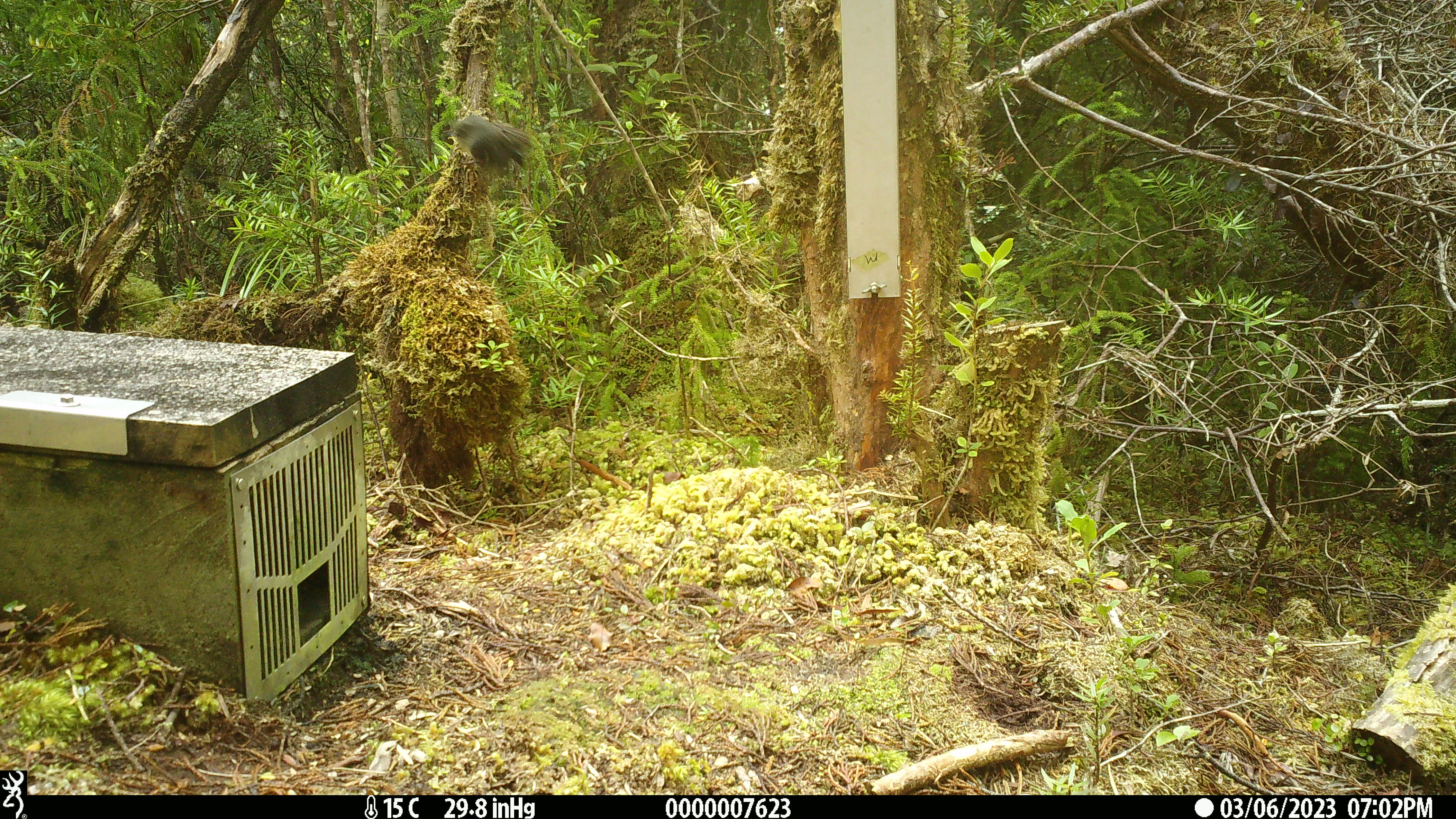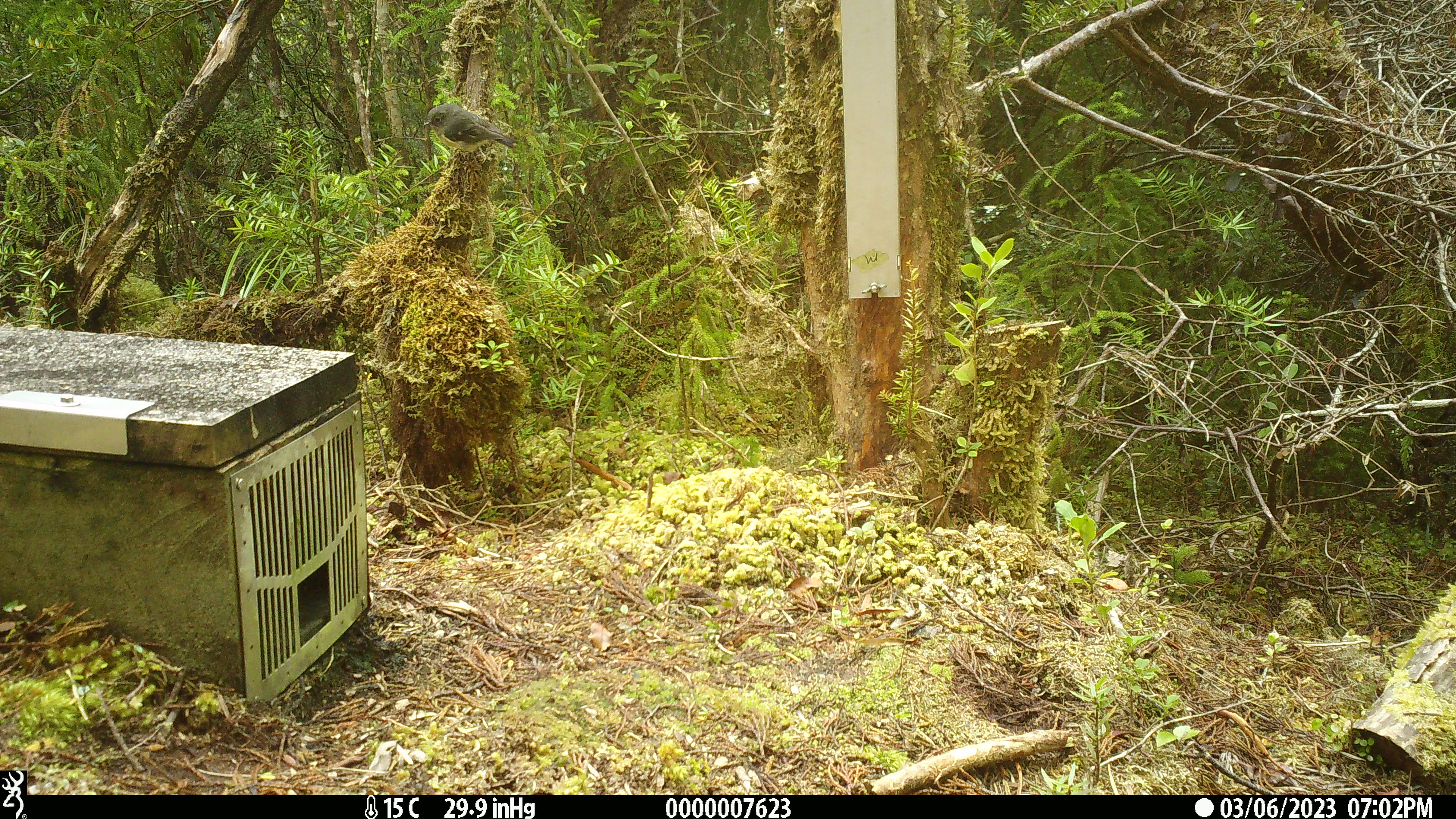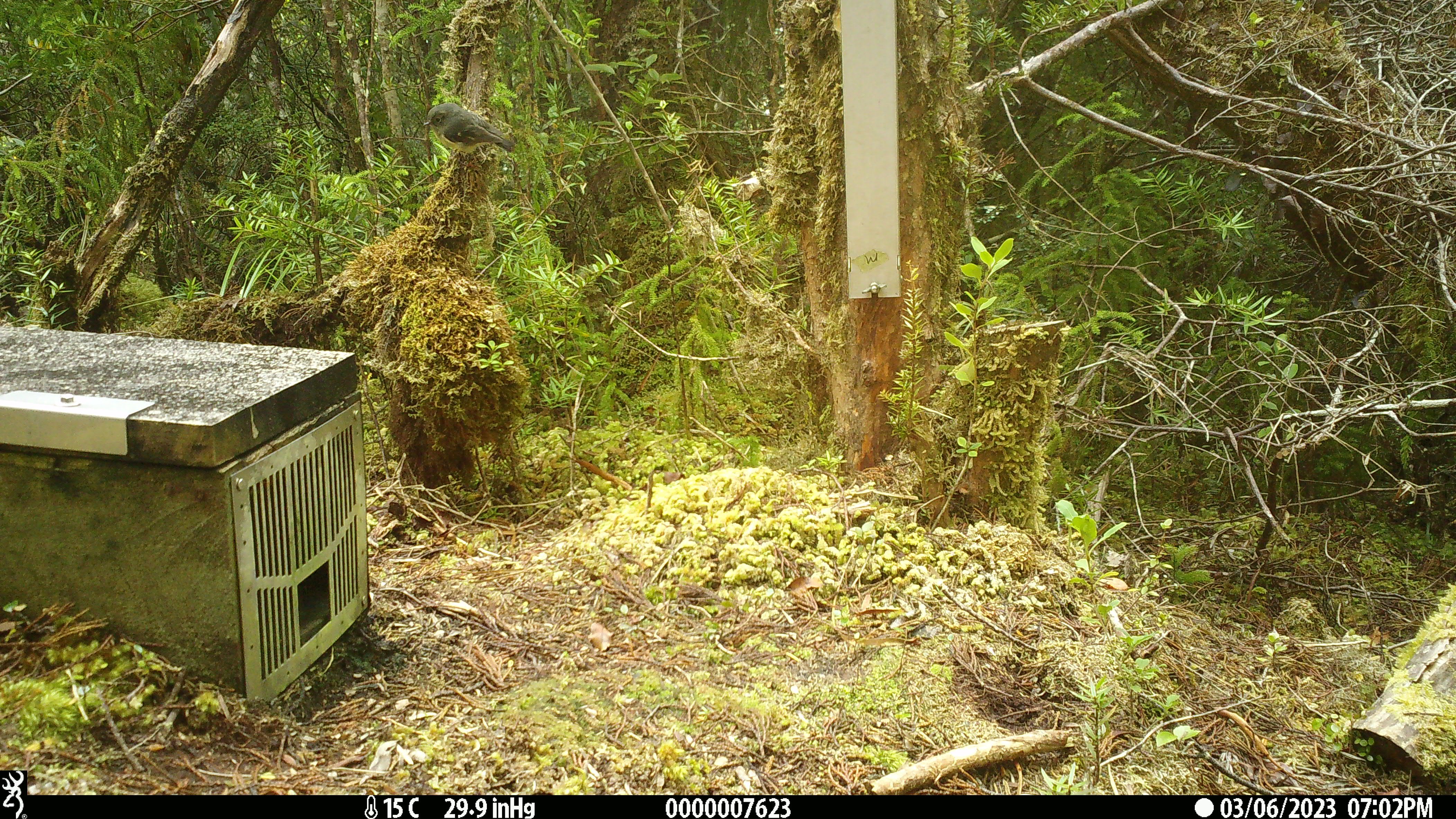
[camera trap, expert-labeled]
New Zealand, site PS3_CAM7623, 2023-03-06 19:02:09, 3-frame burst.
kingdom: Animalia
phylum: Chordata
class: Aves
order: Passeriformes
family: Petroicidae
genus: Petroica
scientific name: Petroica macrocephala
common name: tomtit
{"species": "tomtit (Petroica macrocephala)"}